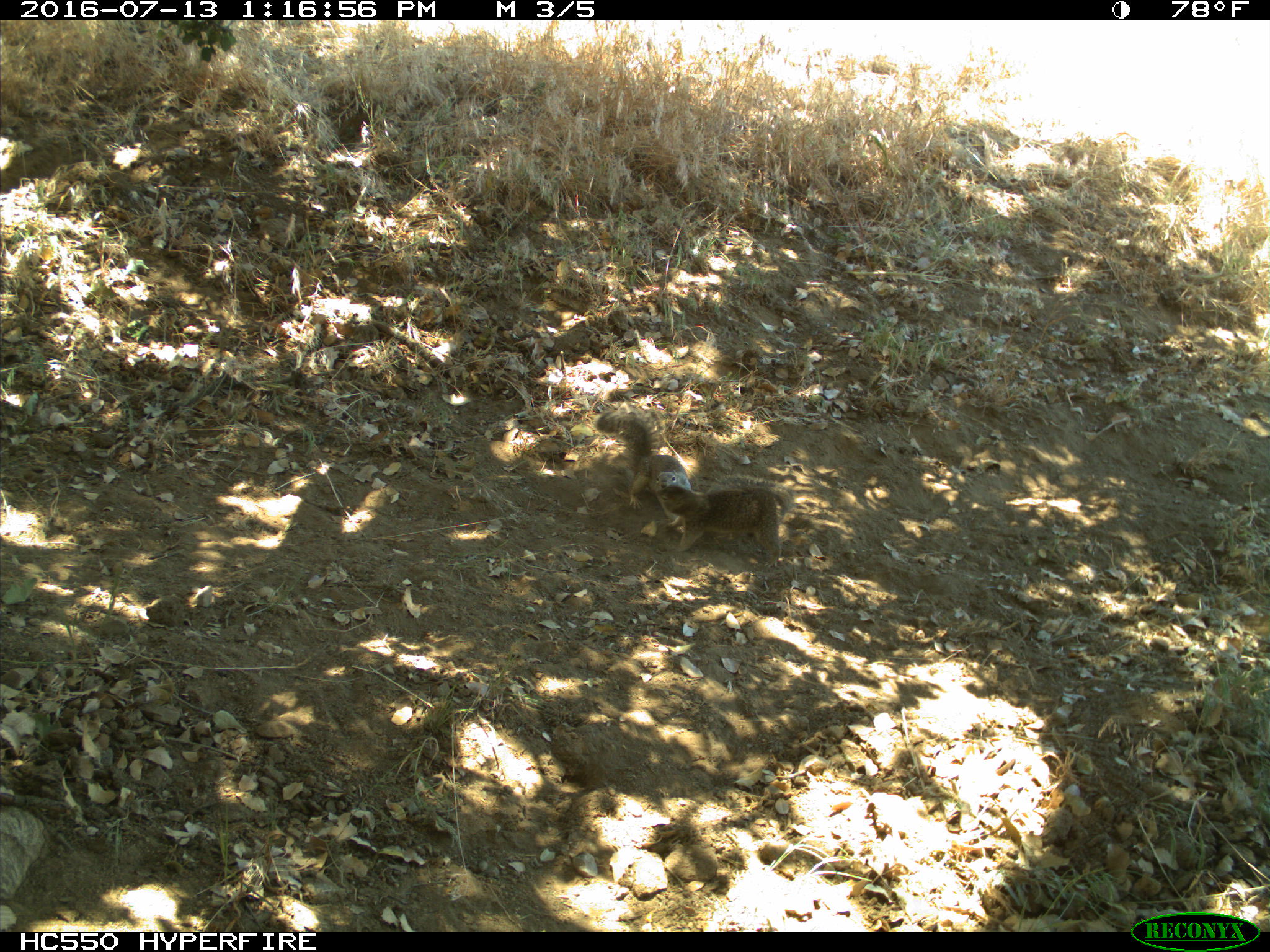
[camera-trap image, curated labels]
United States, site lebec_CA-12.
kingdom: Animalia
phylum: Chordata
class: Mammalia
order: Rodentia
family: Sciuridae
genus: Otospermophilus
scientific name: Otospermophilus beecheyi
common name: california ground squirrel